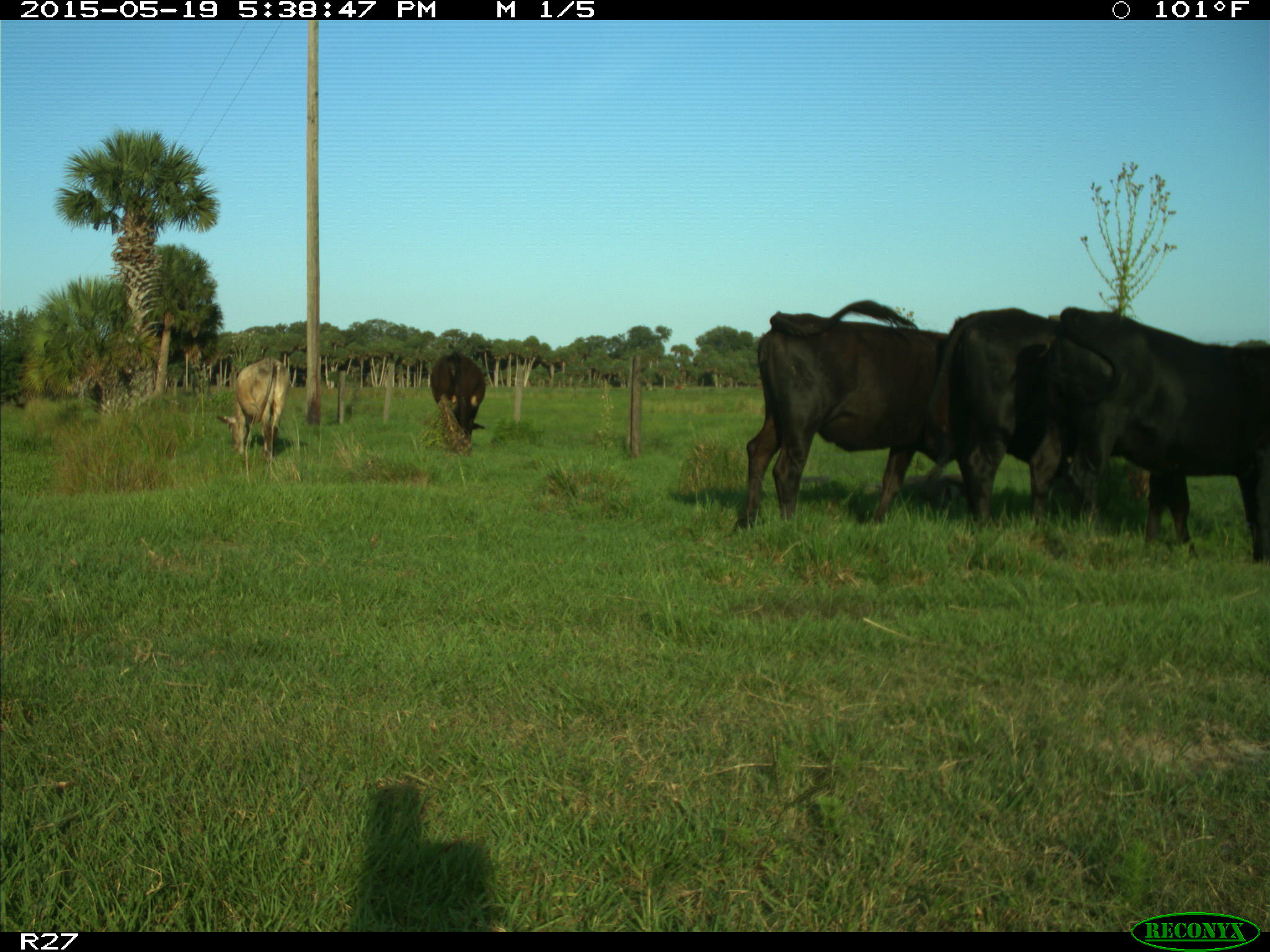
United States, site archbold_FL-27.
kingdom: Animalia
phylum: Chordata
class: Mammalia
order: Artiodactyla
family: Bovidae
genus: Bos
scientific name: Bos taurus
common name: domestic cow